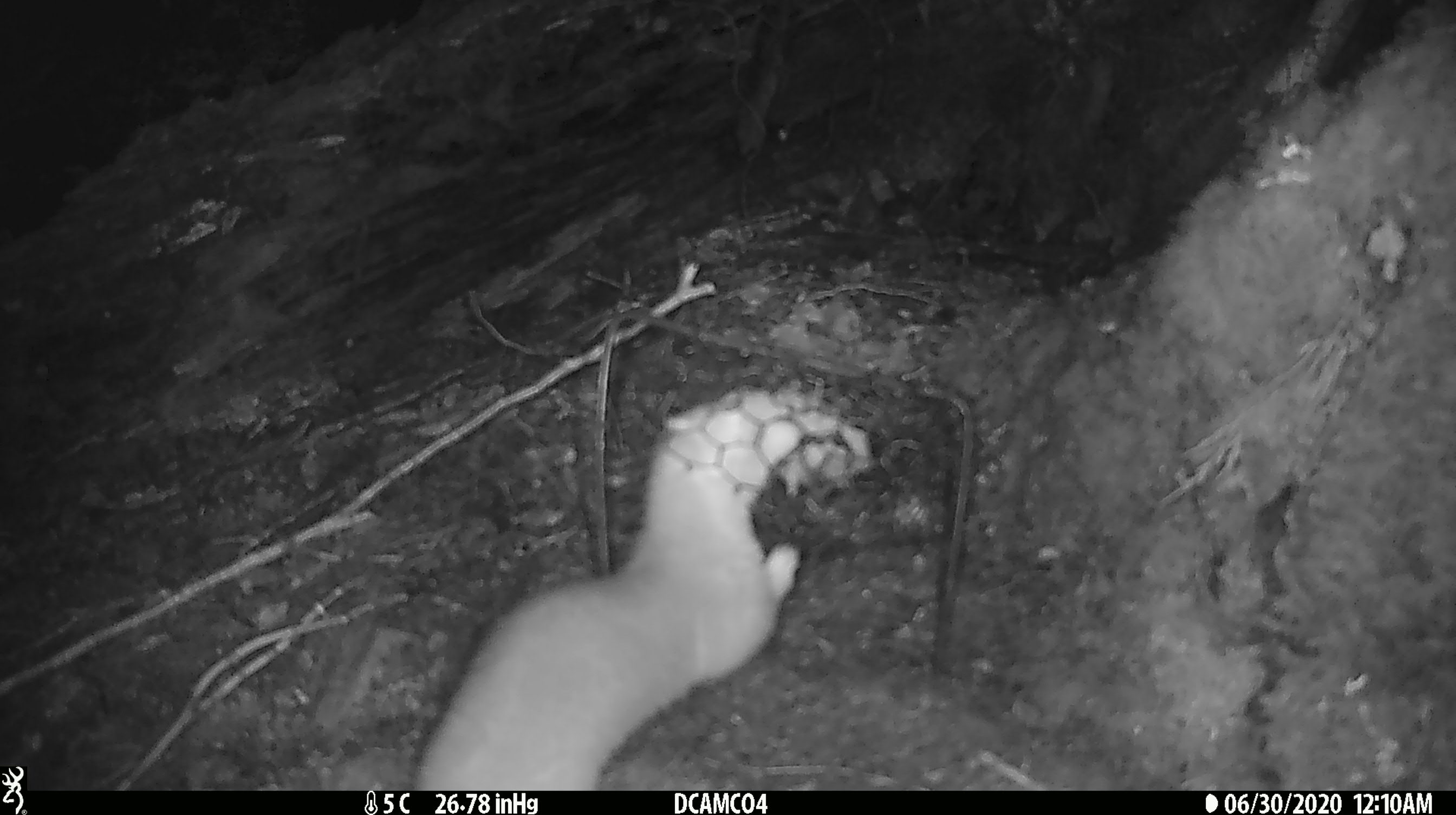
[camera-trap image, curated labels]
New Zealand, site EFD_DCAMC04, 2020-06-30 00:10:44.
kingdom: Animalia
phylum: Chordata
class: Mammalia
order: Carnivora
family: Mustelidae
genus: Mustela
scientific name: Mustela erminea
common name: stoat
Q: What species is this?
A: Stoat (Mustela erminea).